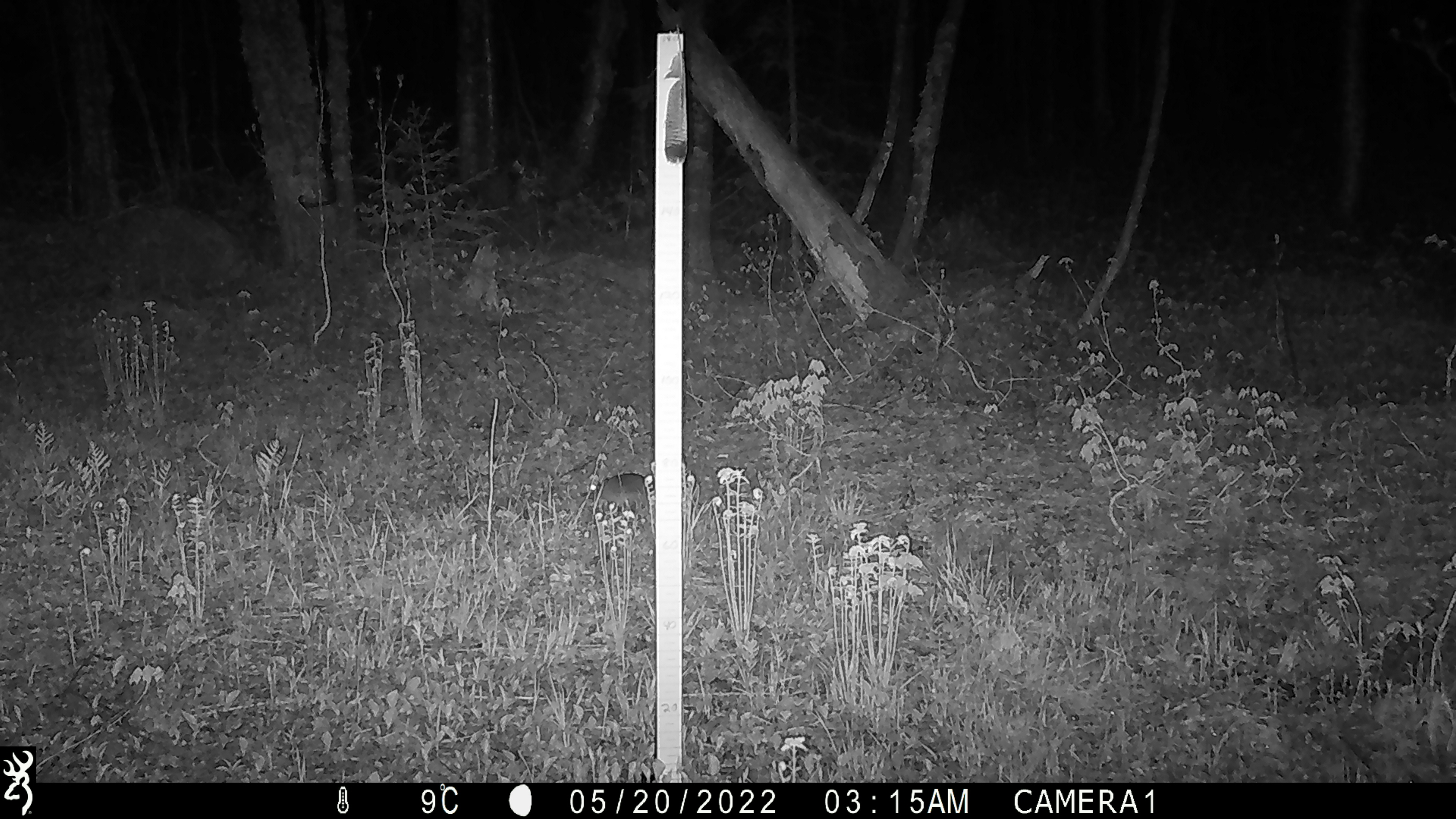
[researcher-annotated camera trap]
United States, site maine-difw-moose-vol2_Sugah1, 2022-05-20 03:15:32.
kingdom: Animalia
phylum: Chordata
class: Mammalia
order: Lagomorpha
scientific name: Lagomorpha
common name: rabbit or hare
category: rabbit or hare sp.